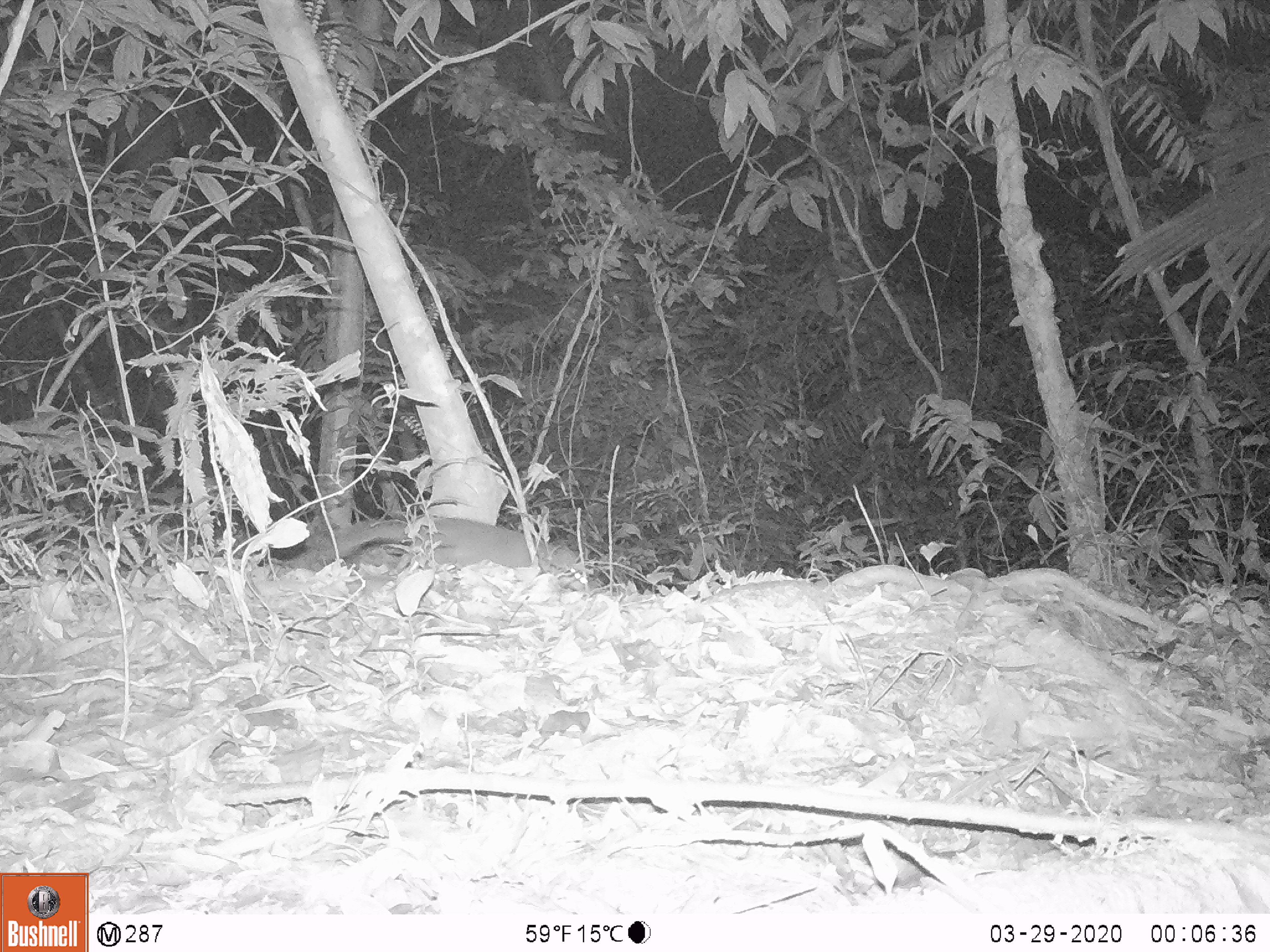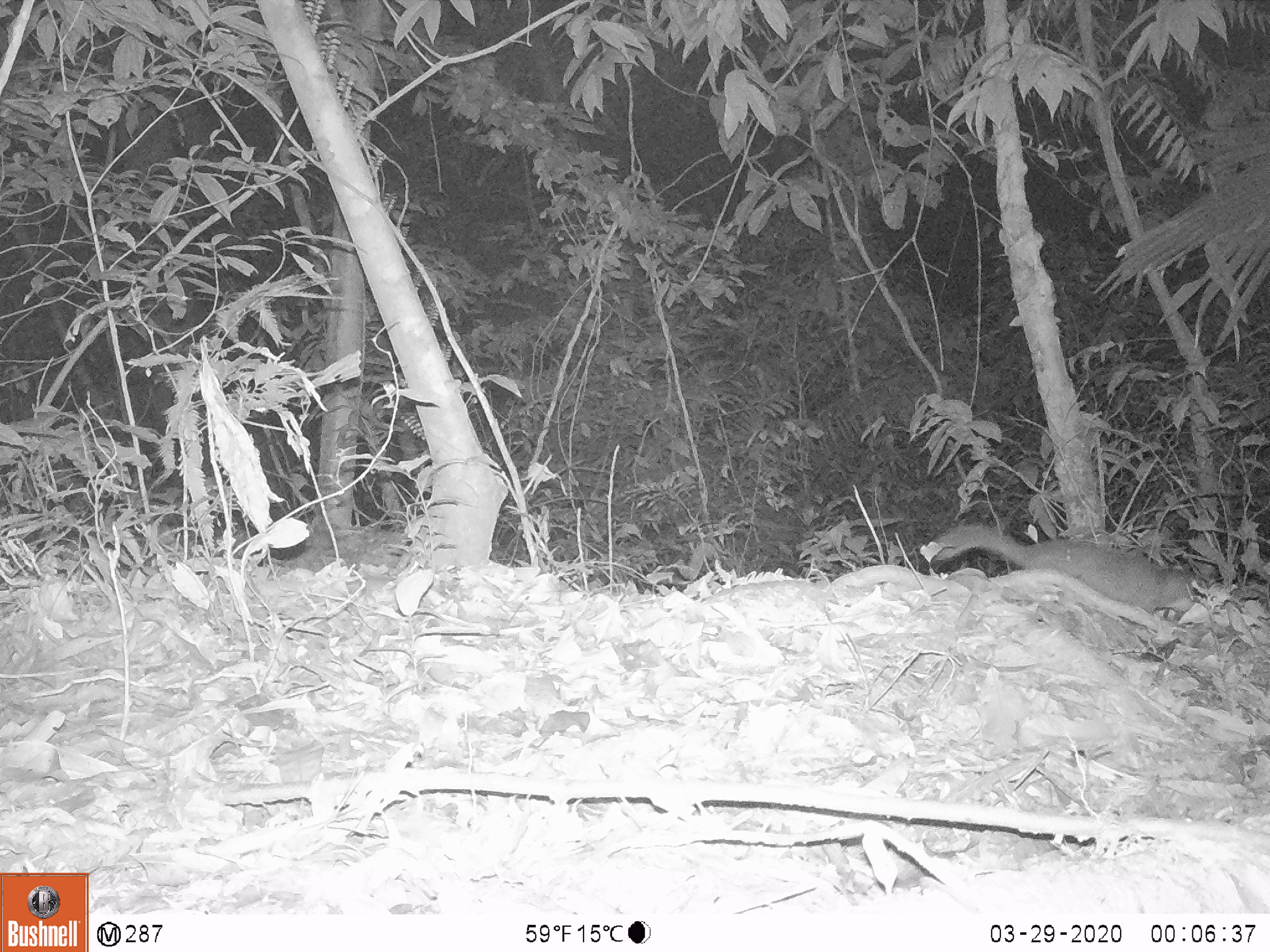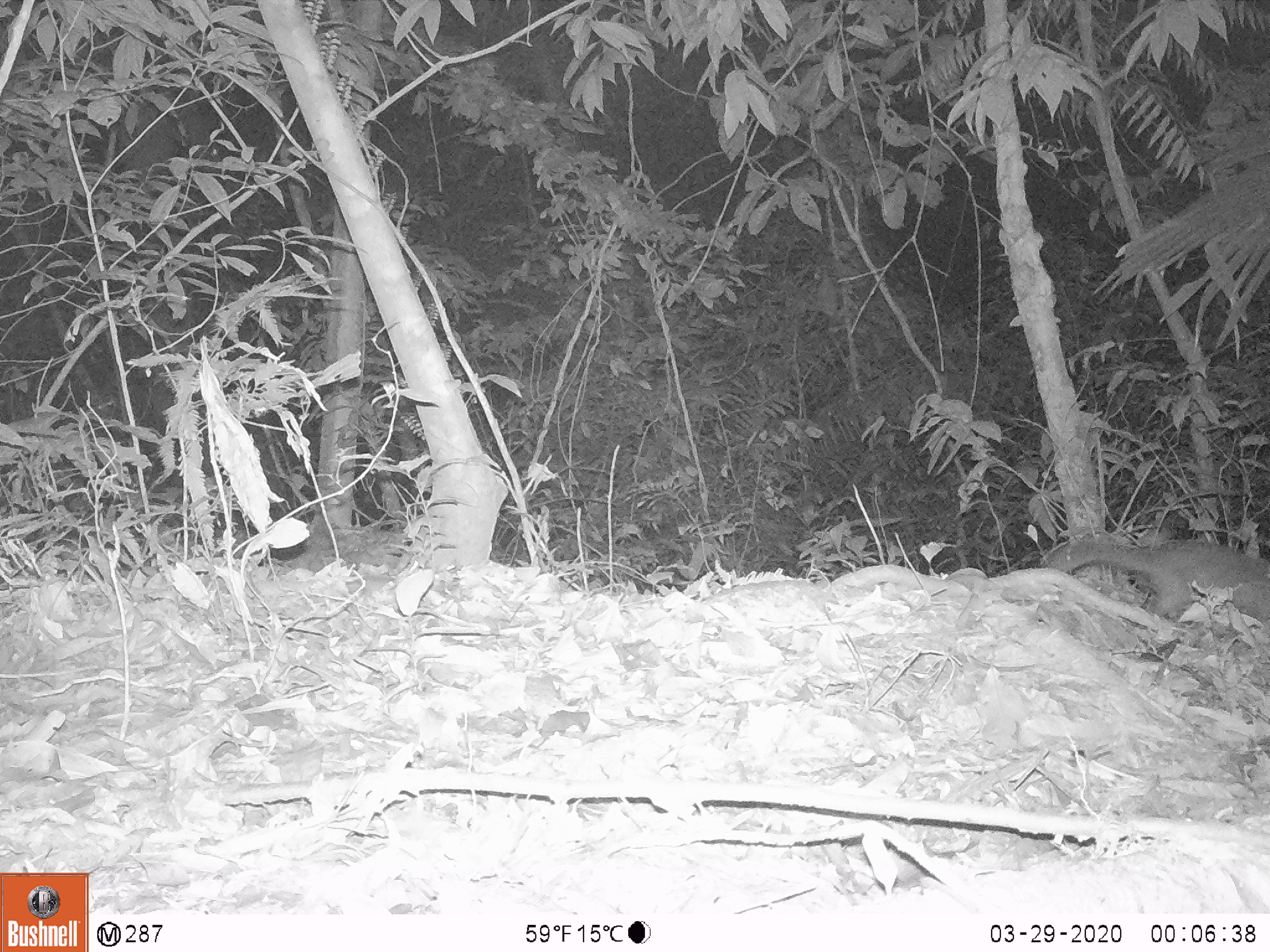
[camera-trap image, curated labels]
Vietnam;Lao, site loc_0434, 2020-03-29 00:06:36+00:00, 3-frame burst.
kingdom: Animalia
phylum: Chordata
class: Mammalia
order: Carnivora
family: Mustelidae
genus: Melogale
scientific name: Melogale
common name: ferret badger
Ferret badger (Melogale). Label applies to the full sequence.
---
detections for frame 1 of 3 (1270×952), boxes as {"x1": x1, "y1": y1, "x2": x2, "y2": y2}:
ferret badger: {"x1": 293, "y1": 516, "x2": 591, "y2": 592}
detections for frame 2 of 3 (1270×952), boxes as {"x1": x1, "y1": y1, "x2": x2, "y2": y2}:
ferret badger: {"x1": 930, "y1": 522, "x2": 1193, "y2": 614}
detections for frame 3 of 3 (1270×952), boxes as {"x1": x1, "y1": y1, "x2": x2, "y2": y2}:
ferret badger: {"x1": 1049, "y1": 531, "x2": 1270, "y2": 624}